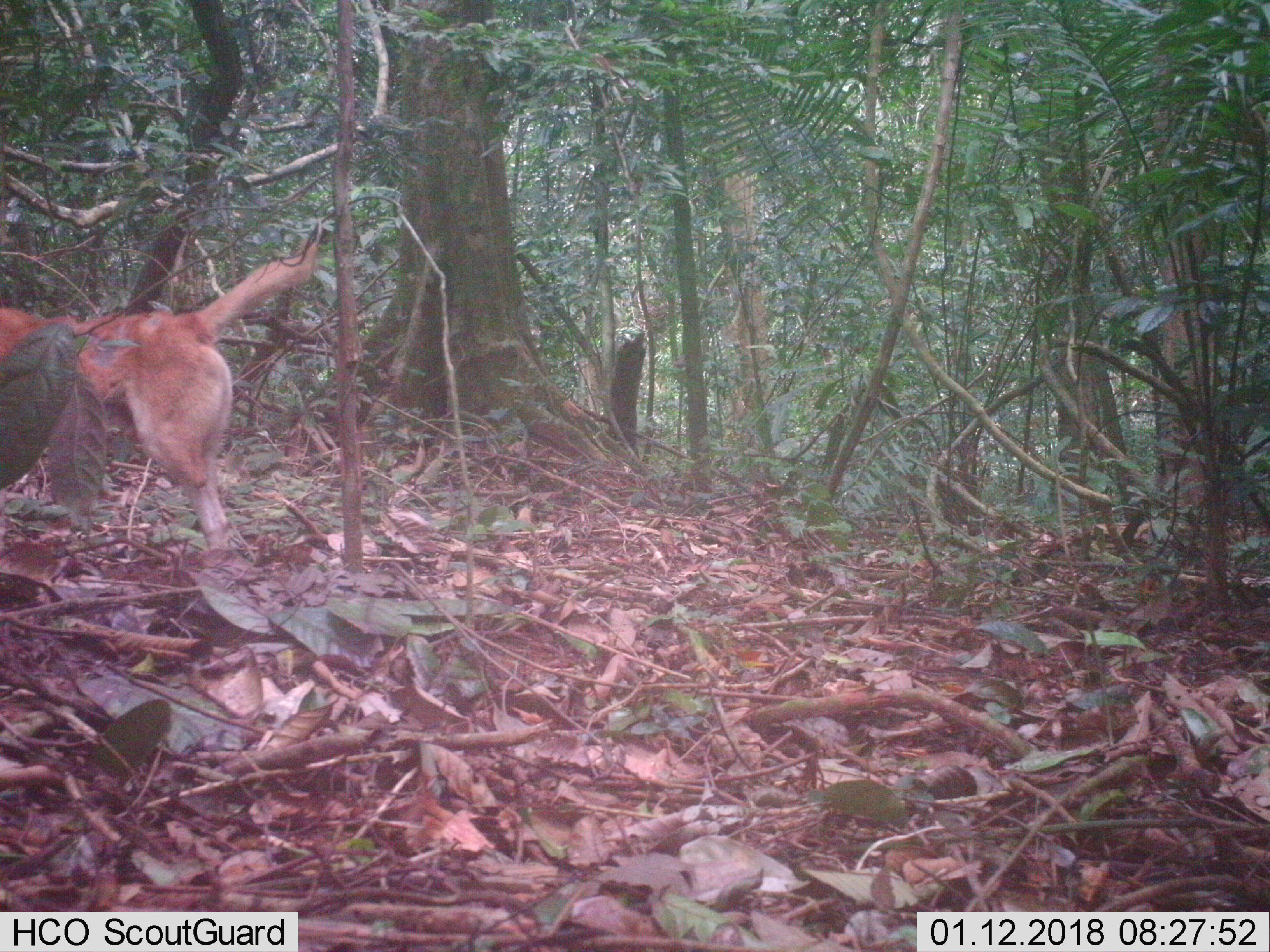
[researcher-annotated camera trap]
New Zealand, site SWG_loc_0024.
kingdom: Animalia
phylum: Chordata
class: Mammalia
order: Carnivora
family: Canidae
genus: Canis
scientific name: Canis familiaris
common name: domestic dog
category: dog